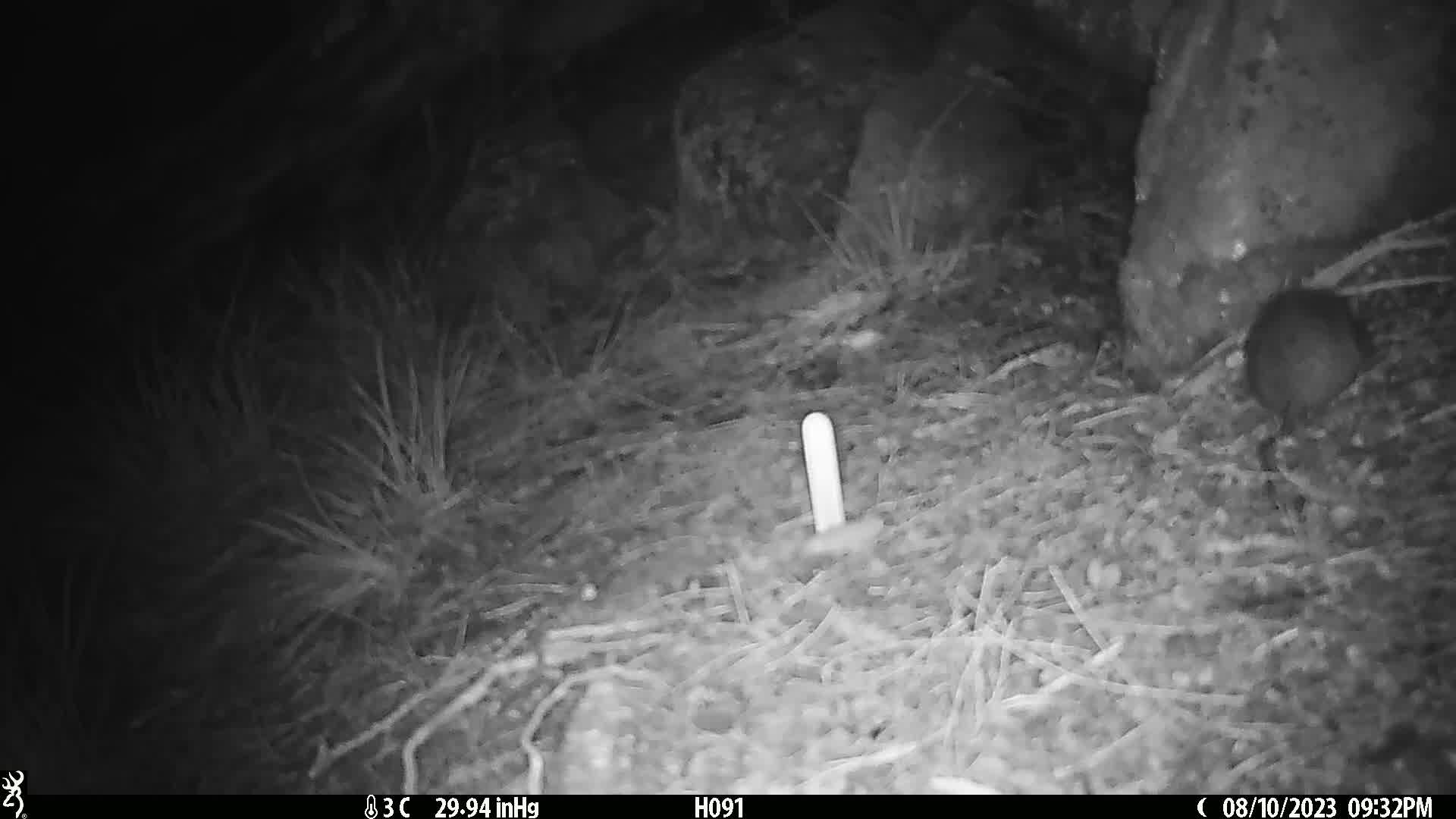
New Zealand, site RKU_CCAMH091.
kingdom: Animalia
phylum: Chordata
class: Mammalia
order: Rodentia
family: Muridae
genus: Rattus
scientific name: Rattus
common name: rat